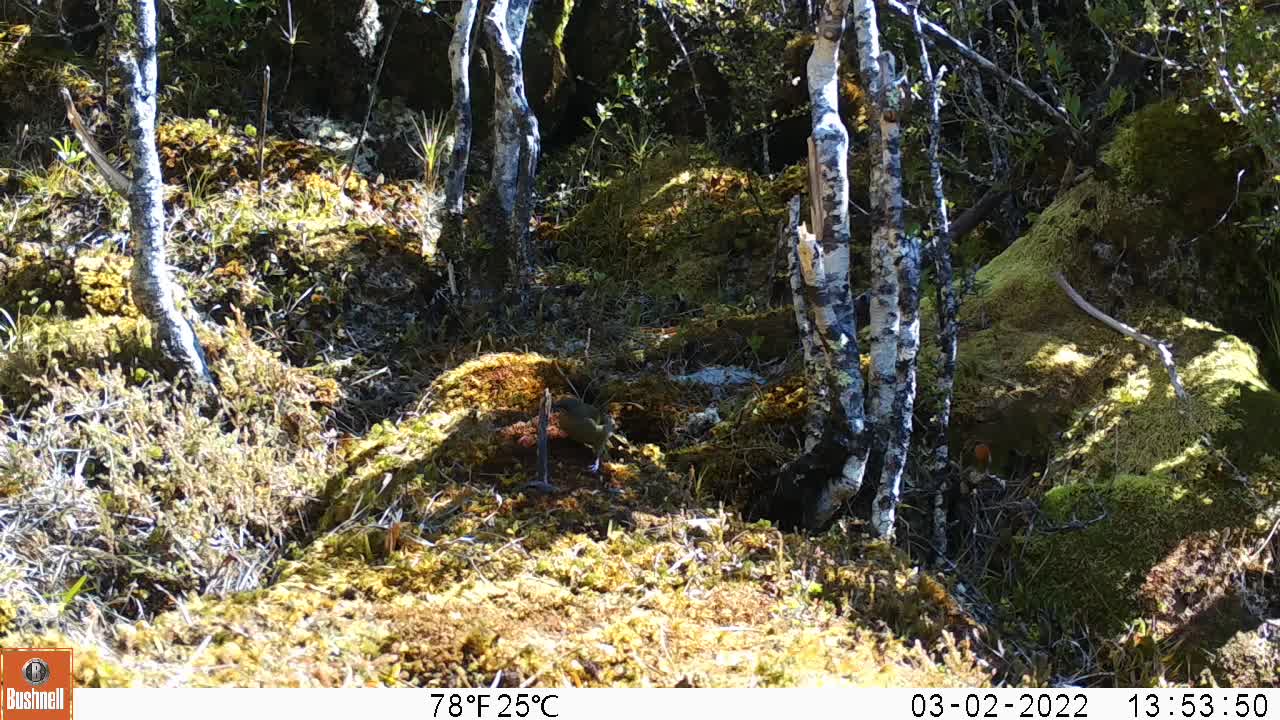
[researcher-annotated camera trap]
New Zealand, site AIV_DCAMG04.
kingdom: Animalia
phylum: Chordata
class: Aves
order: Passeriformes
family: Meliphagidae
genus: Anthornis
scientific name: Anthornis melanura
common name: new zealand bellbird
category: bellbird